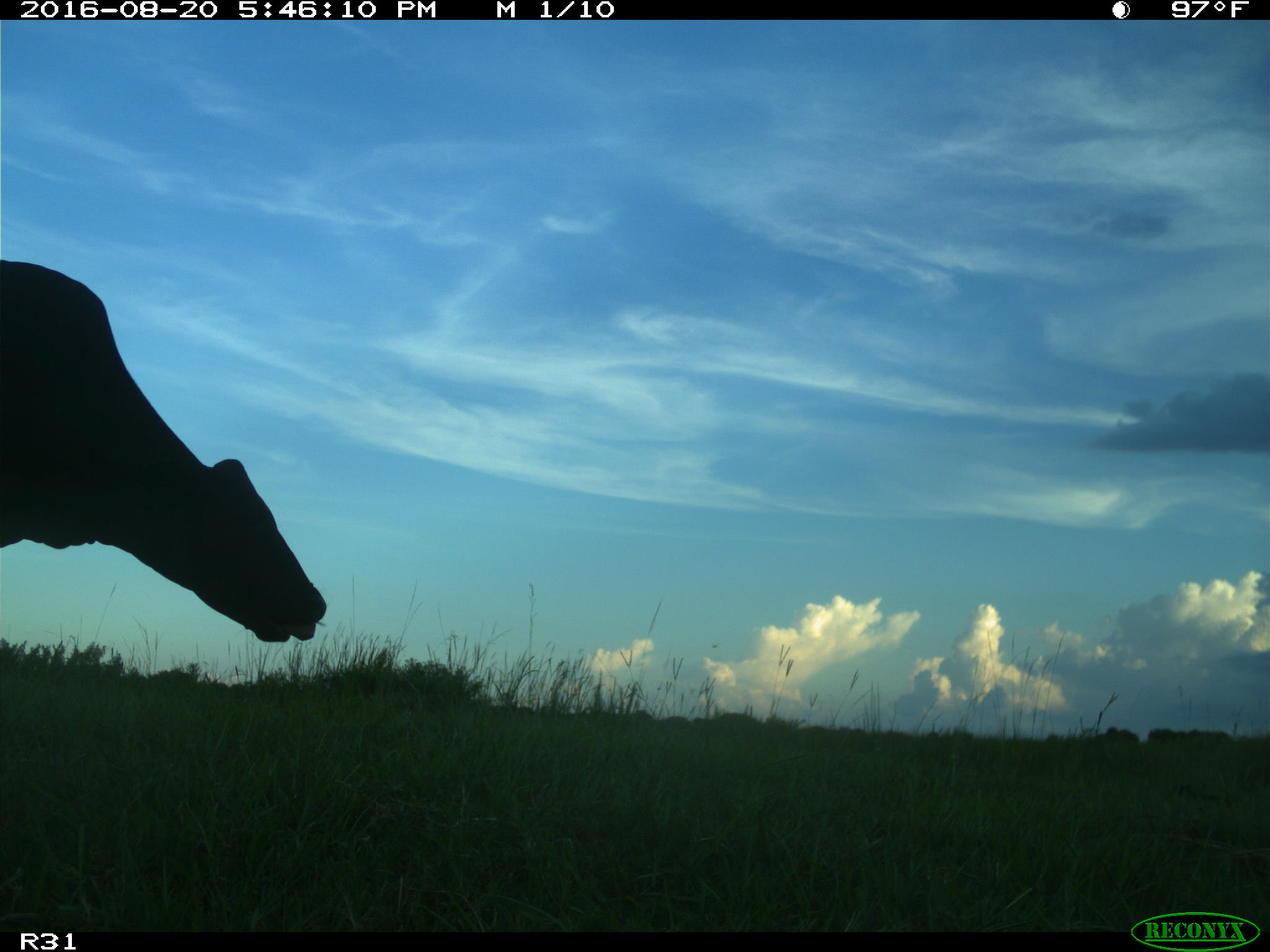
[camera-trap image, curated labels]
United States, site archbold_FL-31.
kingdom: Animalia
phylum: Chordata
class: Mammalia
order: Artiodactyla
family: Bovidae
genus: Bos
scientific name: Bos taurus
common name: domestic cow